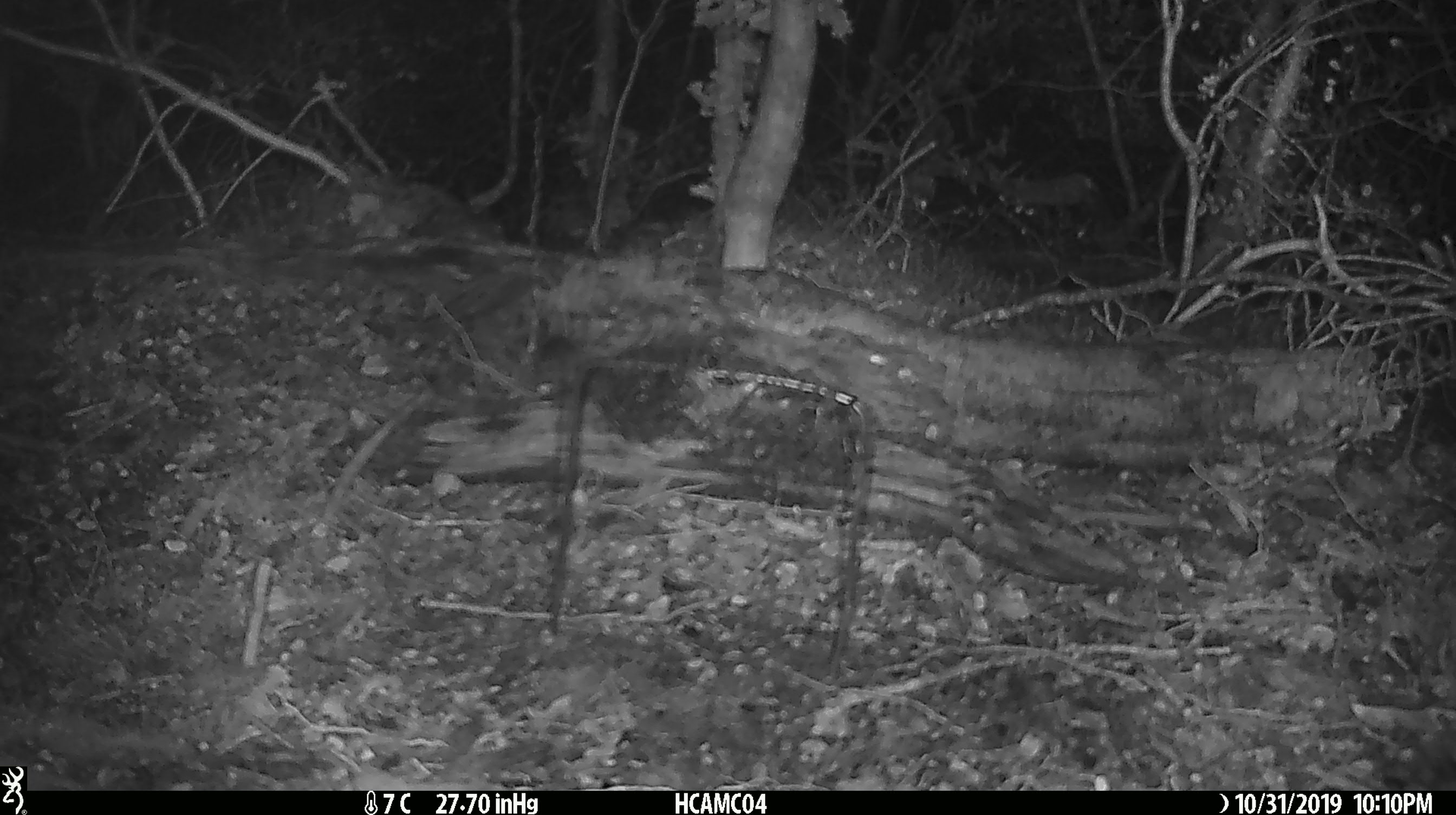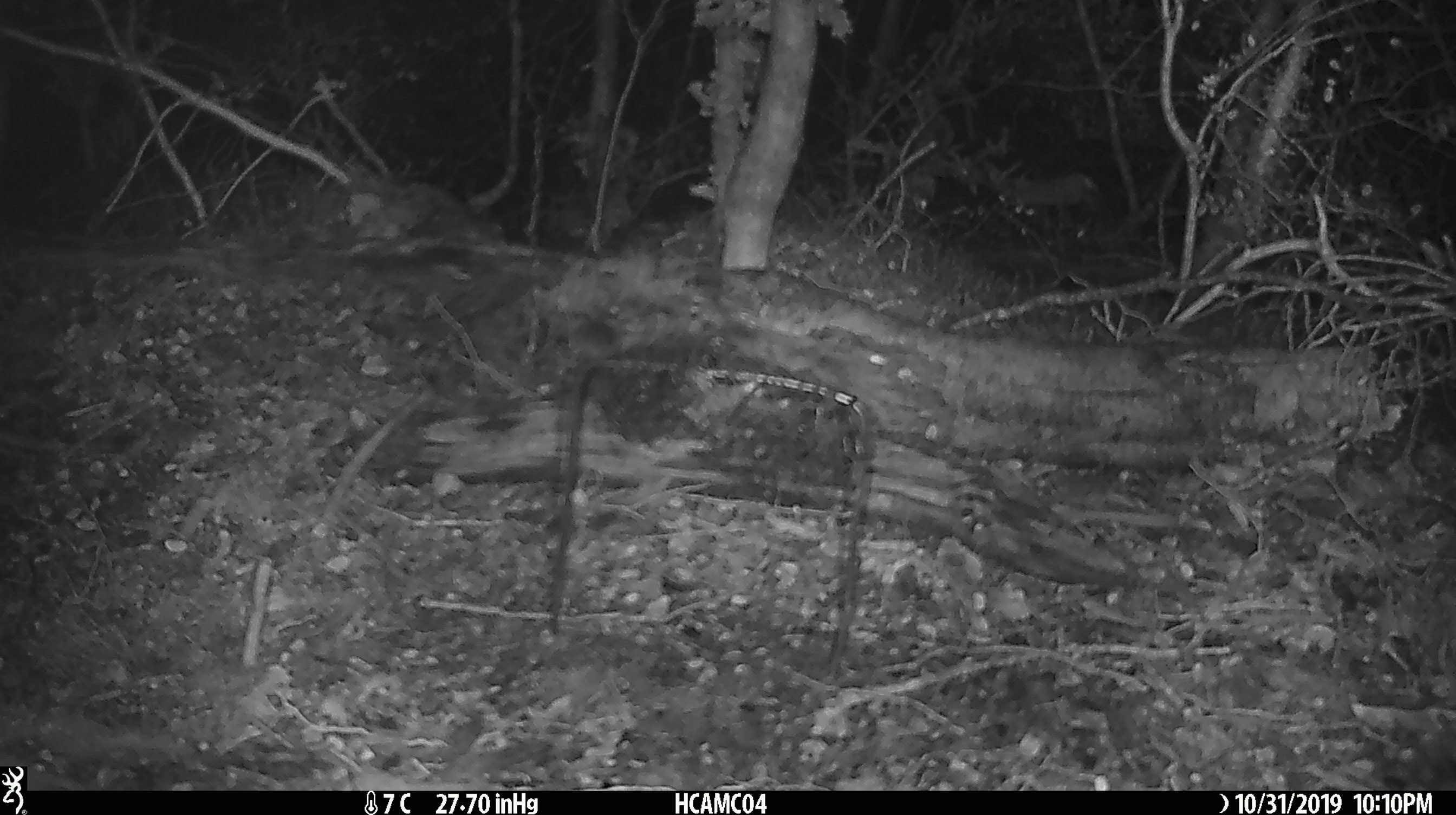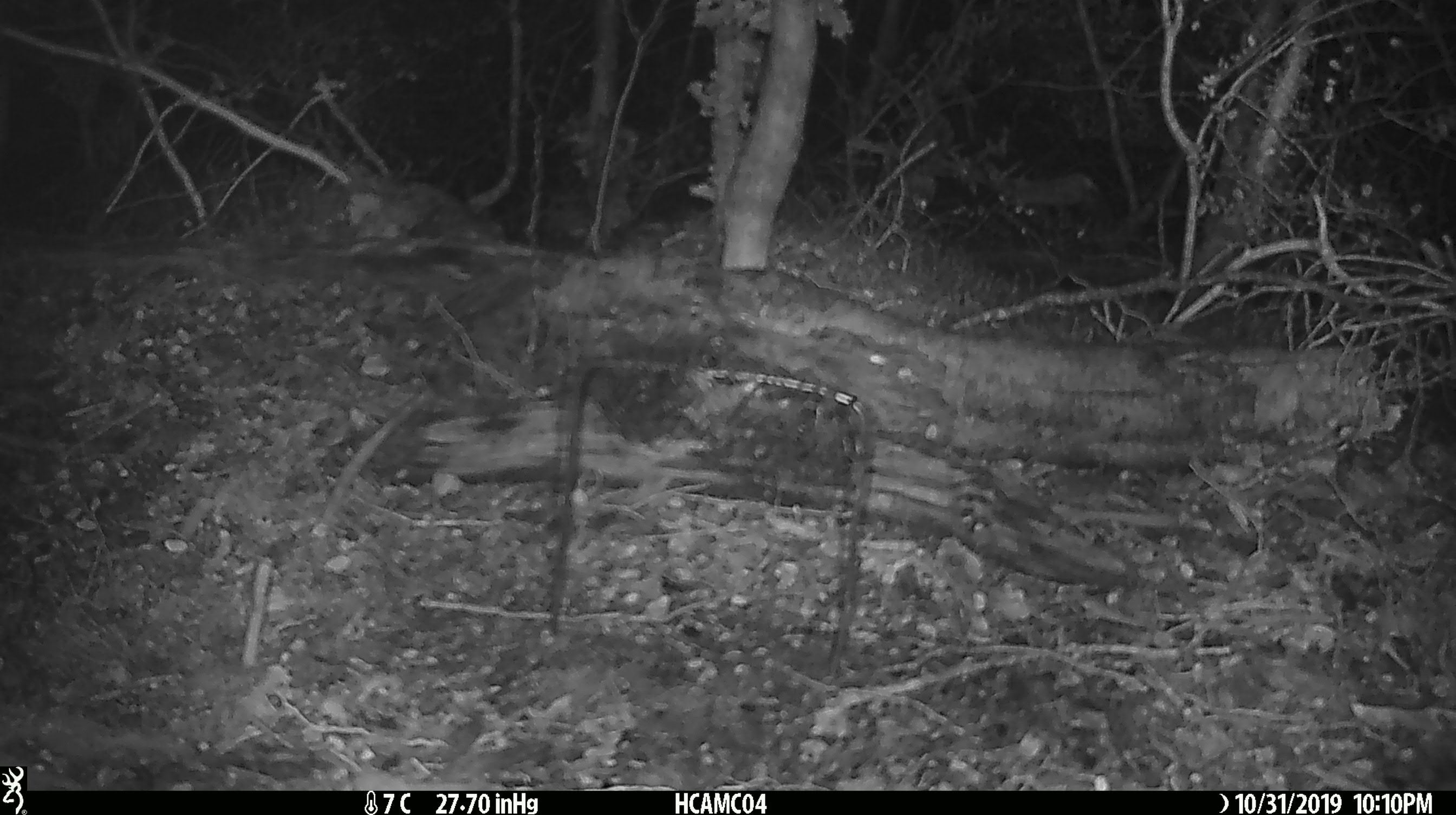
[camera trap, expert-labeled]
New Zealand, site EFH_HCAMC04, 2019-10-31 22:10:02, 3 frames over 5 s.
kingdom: Animalia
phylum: Chordata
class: Mammalia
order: Rodentia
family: Muridae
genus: Mus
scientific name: Mus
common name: mouse